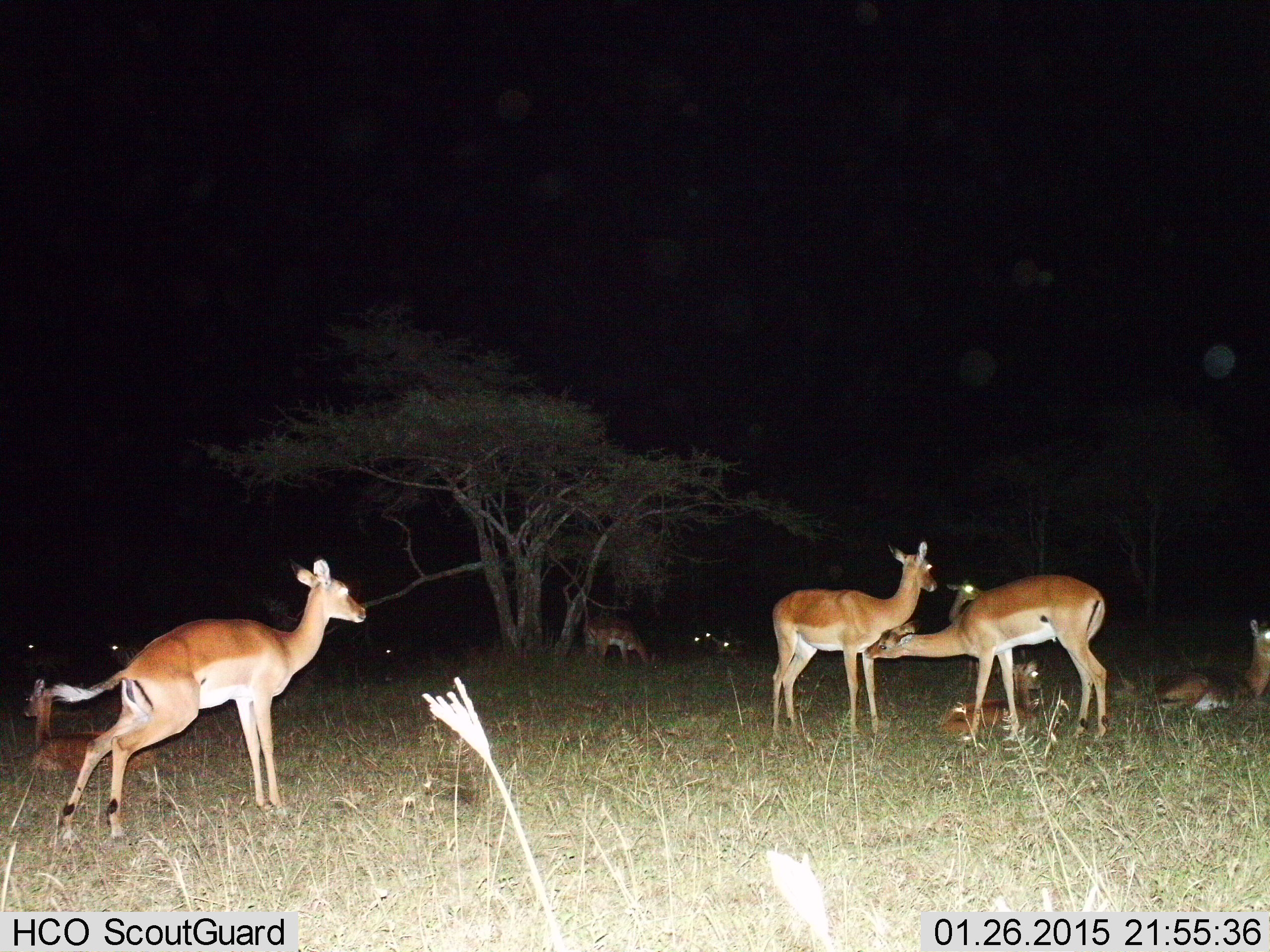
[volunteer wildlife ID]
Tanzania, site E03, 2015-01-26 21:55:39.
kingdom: Animalia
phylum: Chordata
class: Mammalia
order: Artiodactyla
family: Bovidae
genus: Aepyceros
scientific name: Aepyceros melampus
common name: impala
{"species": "impala (Aepyceros melampus)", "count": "8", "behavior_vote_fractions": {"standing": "100%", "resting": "91%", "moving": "36%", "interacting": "55%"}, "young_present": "18%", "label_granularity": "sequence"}